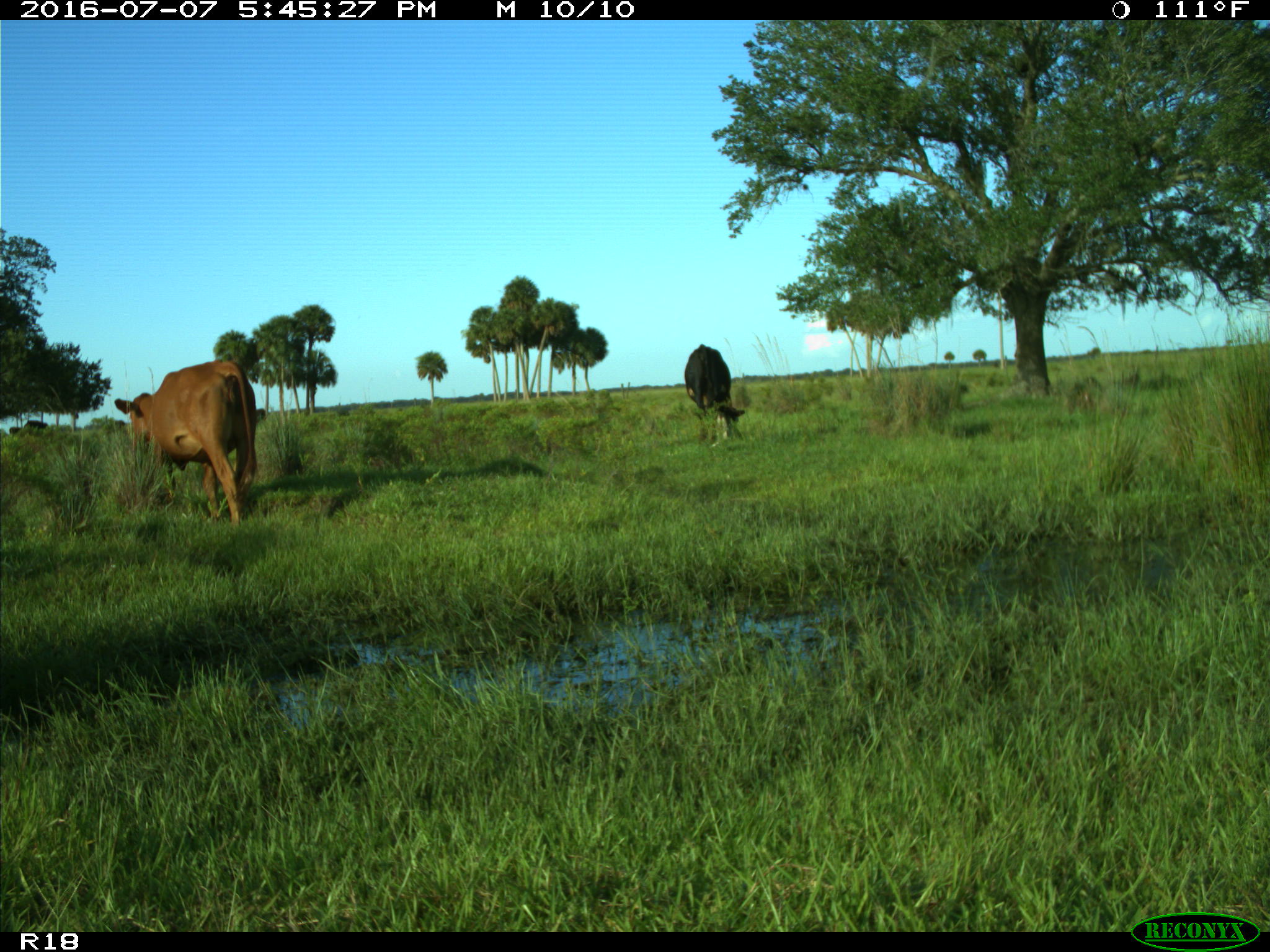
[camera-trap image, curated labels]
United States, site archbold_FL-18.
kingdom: Animalia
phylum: Chordata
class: Mammalia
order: Artiodactyla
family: Bovidae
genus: Bos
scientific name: Bos taurus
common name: domestic cow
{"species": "Bos taurus (domestic cow)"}